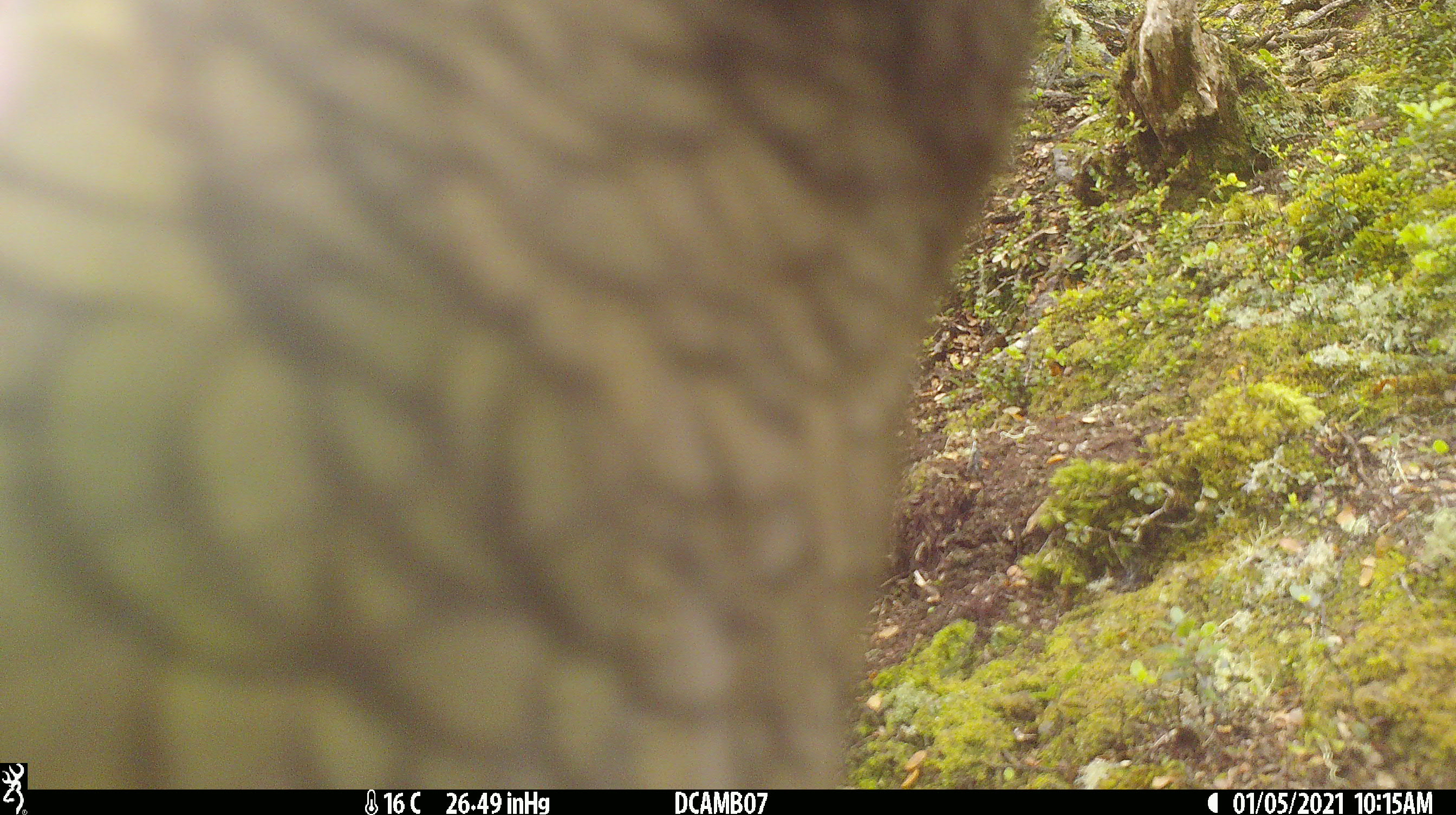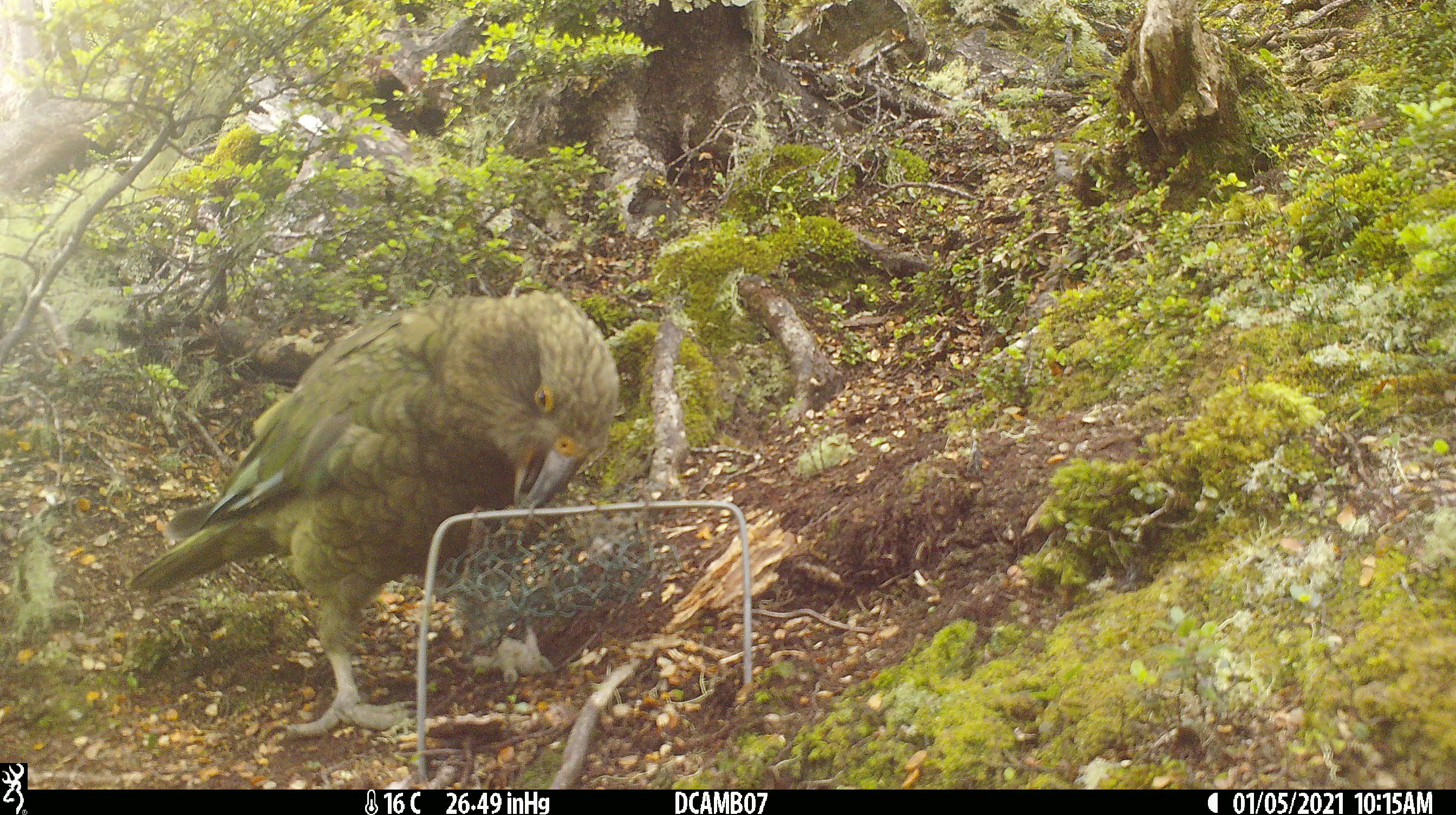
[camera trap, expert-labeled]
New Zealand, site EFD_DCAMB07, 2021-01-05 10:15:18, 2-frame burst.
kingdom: Animalia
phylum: Chordata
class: Aves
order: Psittaciformes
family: Strigopidae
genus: Nestor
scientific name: Nestor notabilis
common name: kea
Kea (Nestor notabilis).